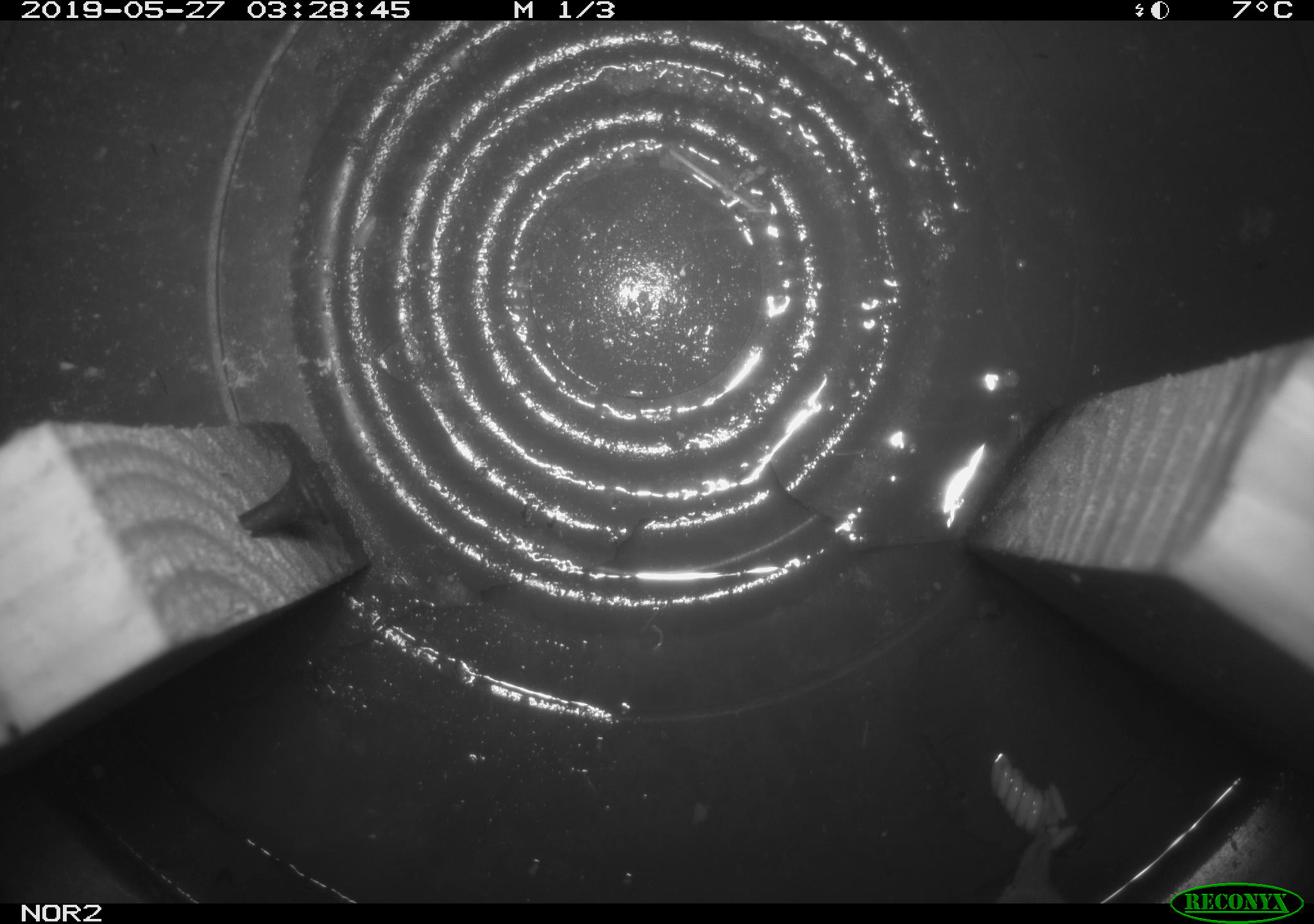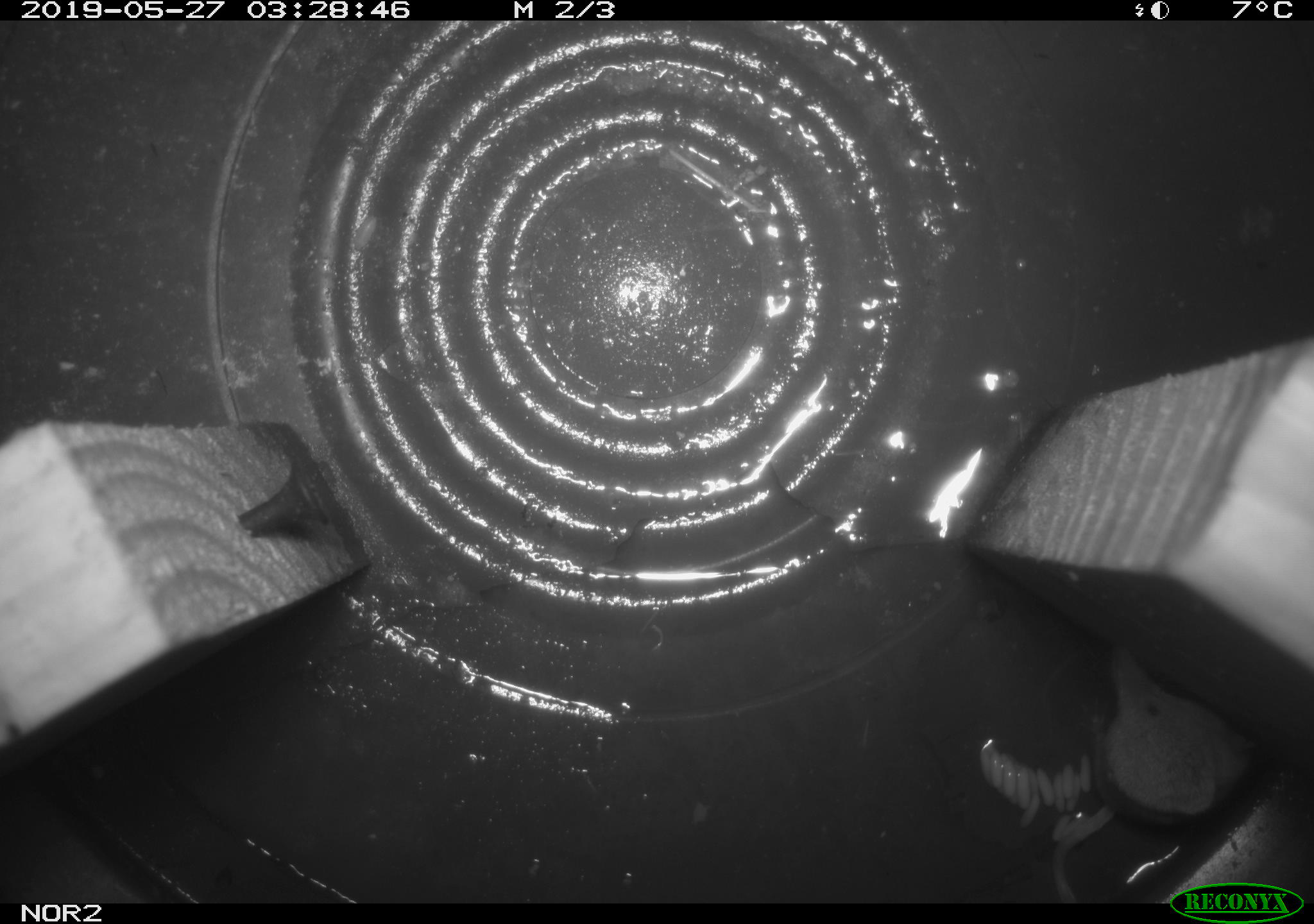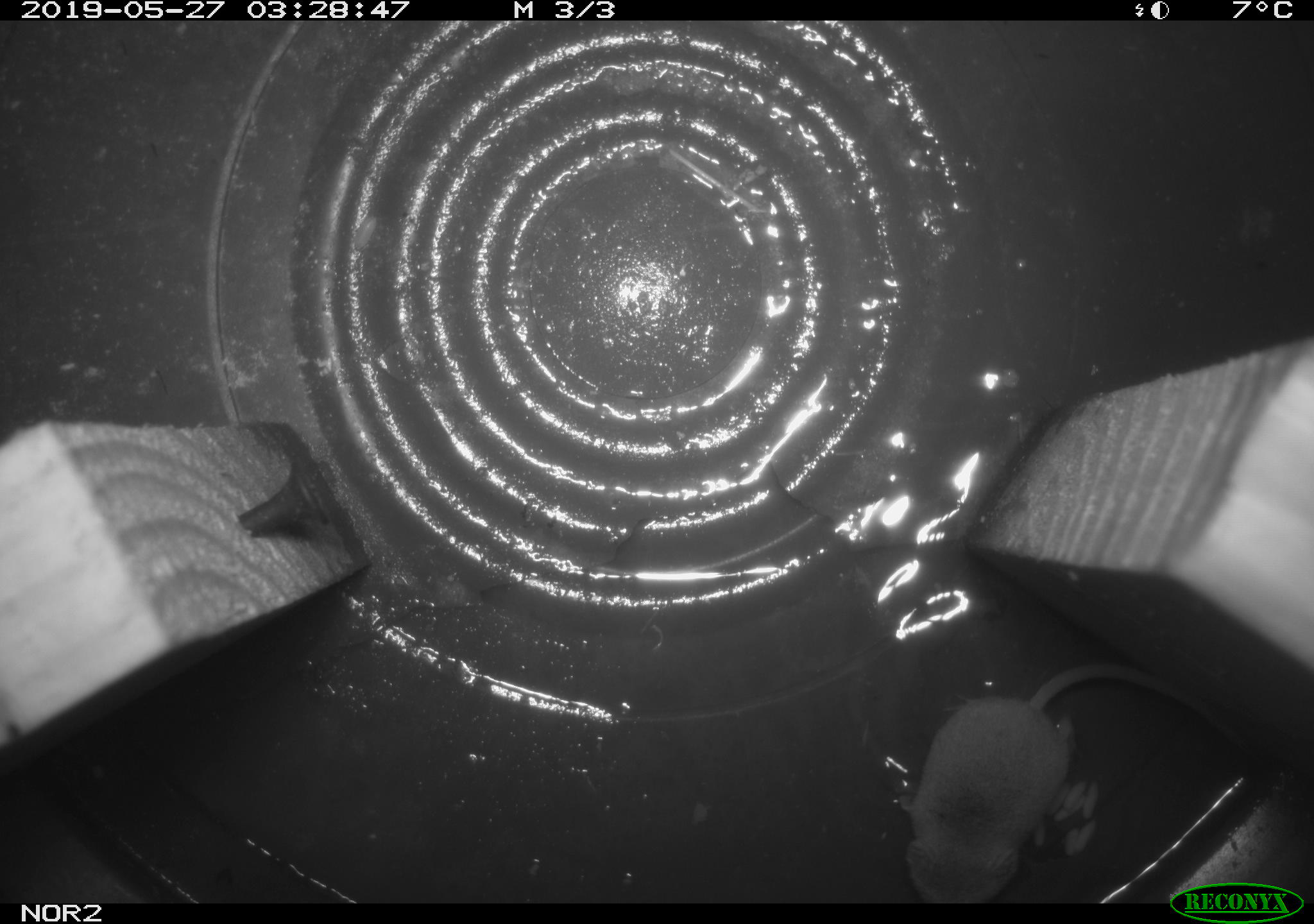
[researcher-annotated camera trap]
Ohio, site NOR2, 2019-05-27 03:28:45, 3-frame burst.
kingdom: Animalia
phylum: Chordata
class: Mammalia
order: Eulipotyphla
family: Soricidae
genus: Sorex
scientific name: Sorex cinereus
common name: masked shrew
Masked shrew (Sorex cinereus).